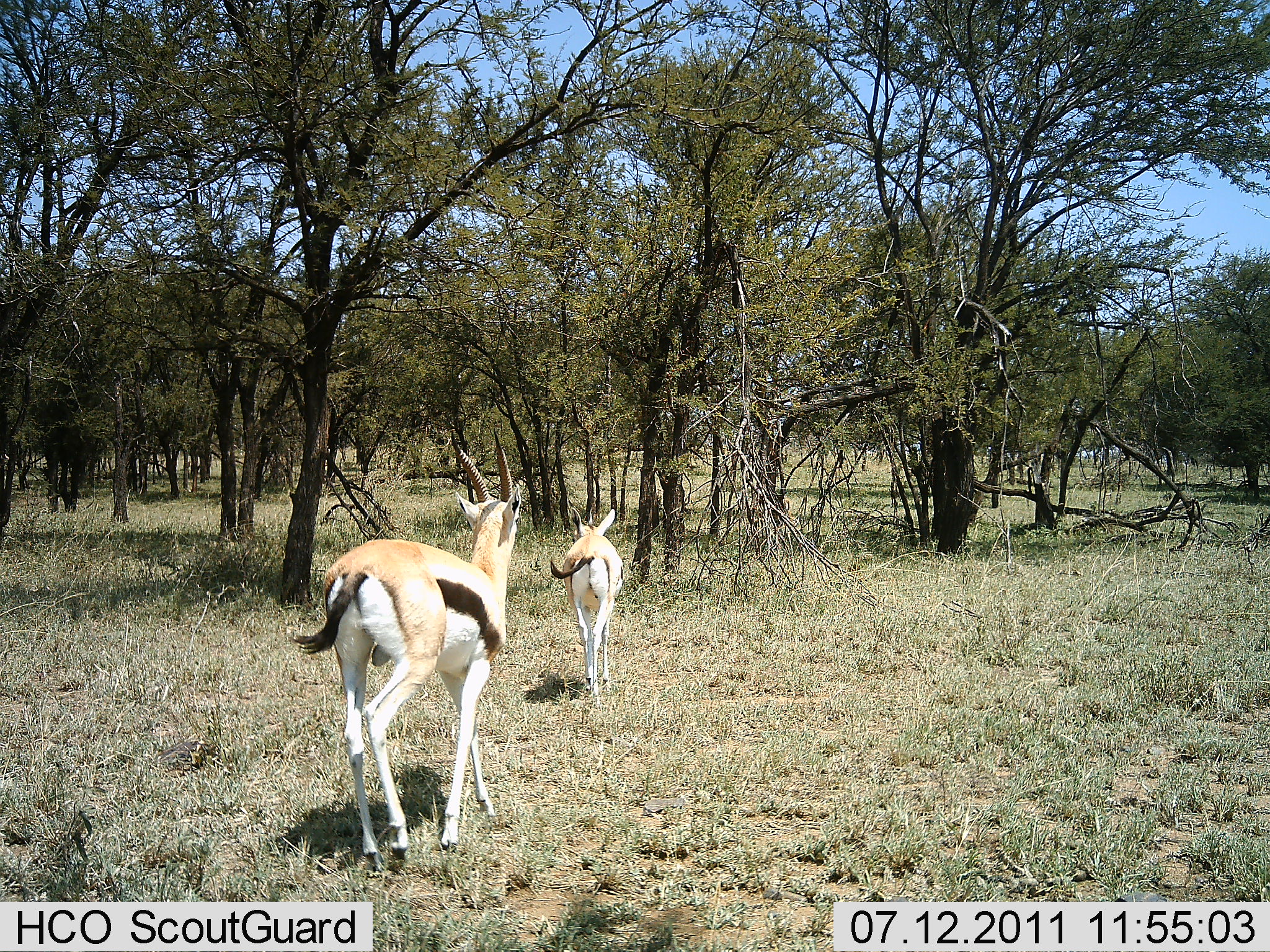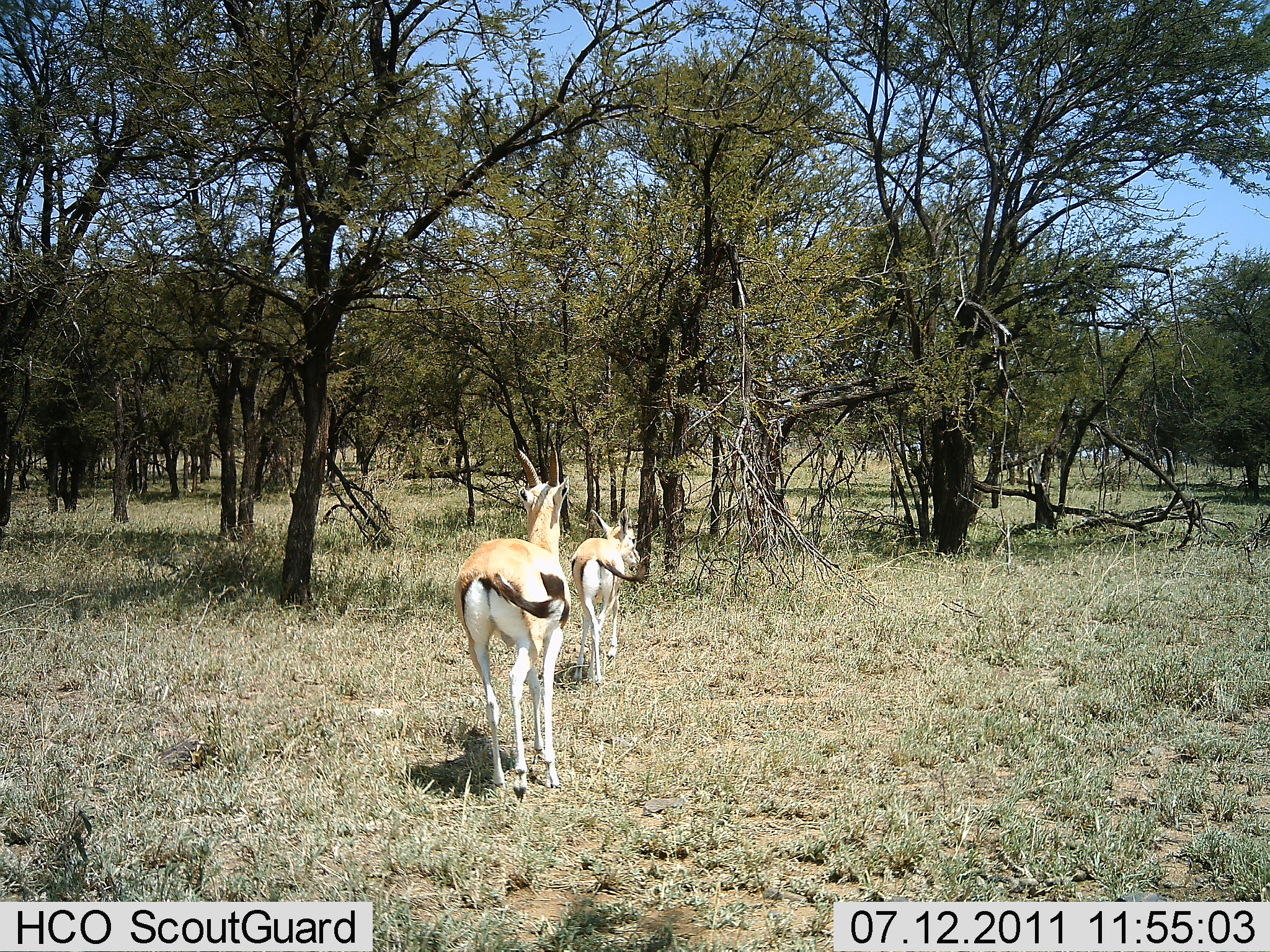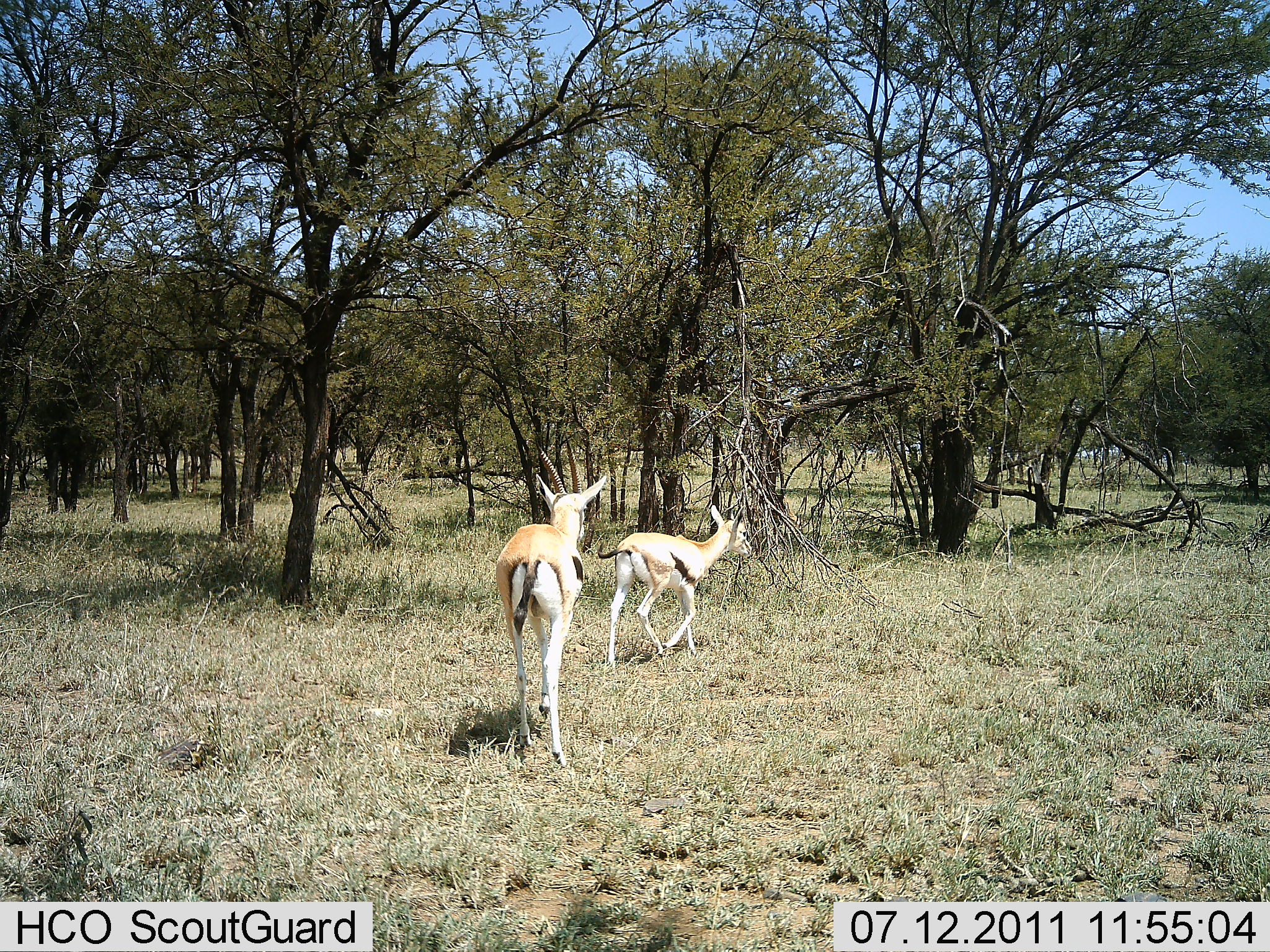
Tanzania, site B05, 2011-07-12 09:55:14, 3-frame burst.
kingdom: Animalia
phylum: Chordata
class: Mammalia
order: Artiodactyla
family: Bovidae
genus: Eudorcas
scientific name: Eudorcas thomsonii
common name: thomson's gazelle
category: gazellethomsons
Gazellethomsons (thomson's gazelle) (Eudorcas thomsonii), count 2. Behavior (volunteer vote fractions): standing 0%, resting 0%, moving 100%, interacting 7%. Young present (vote fraction): 29%. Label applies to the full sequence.